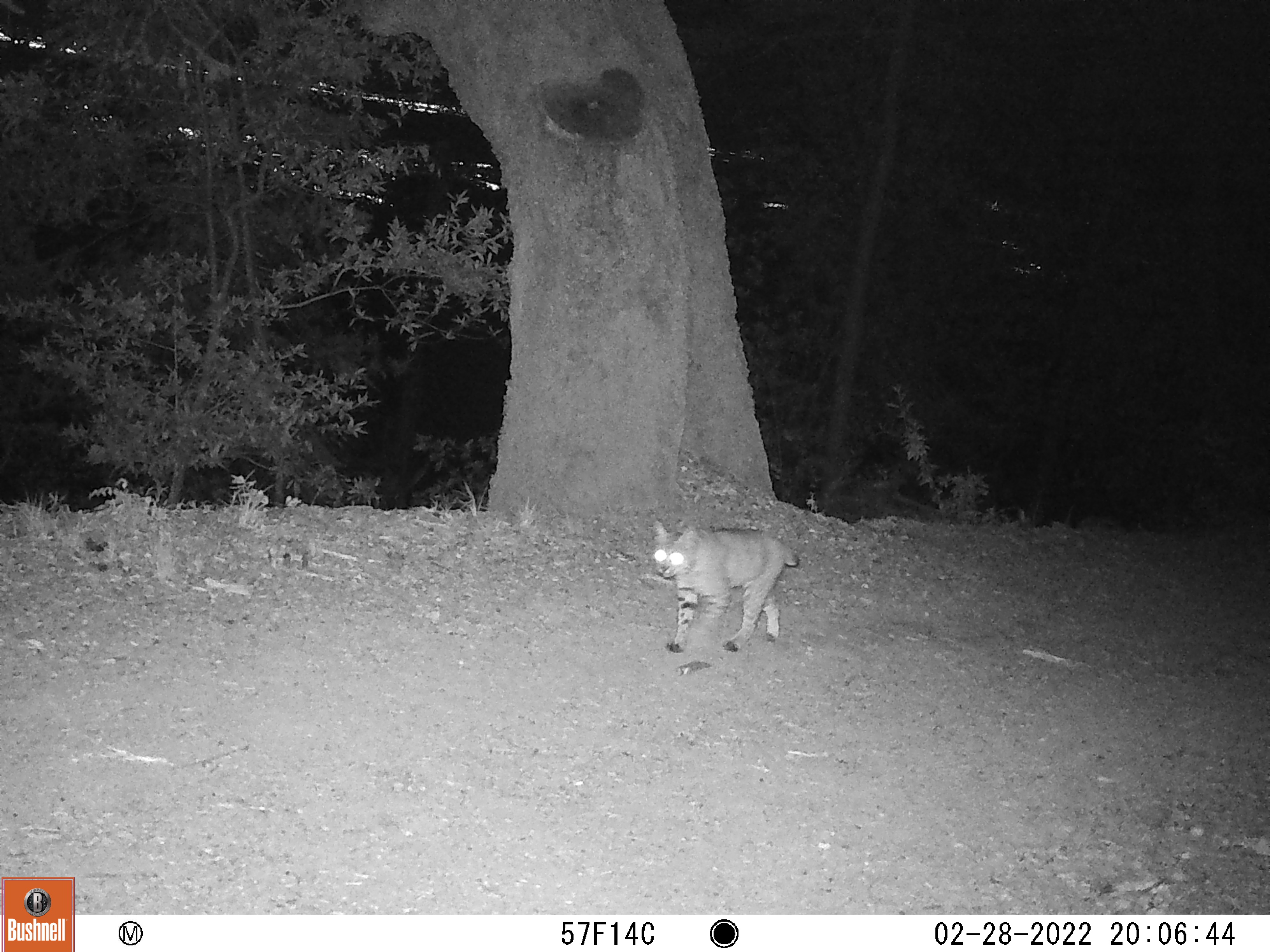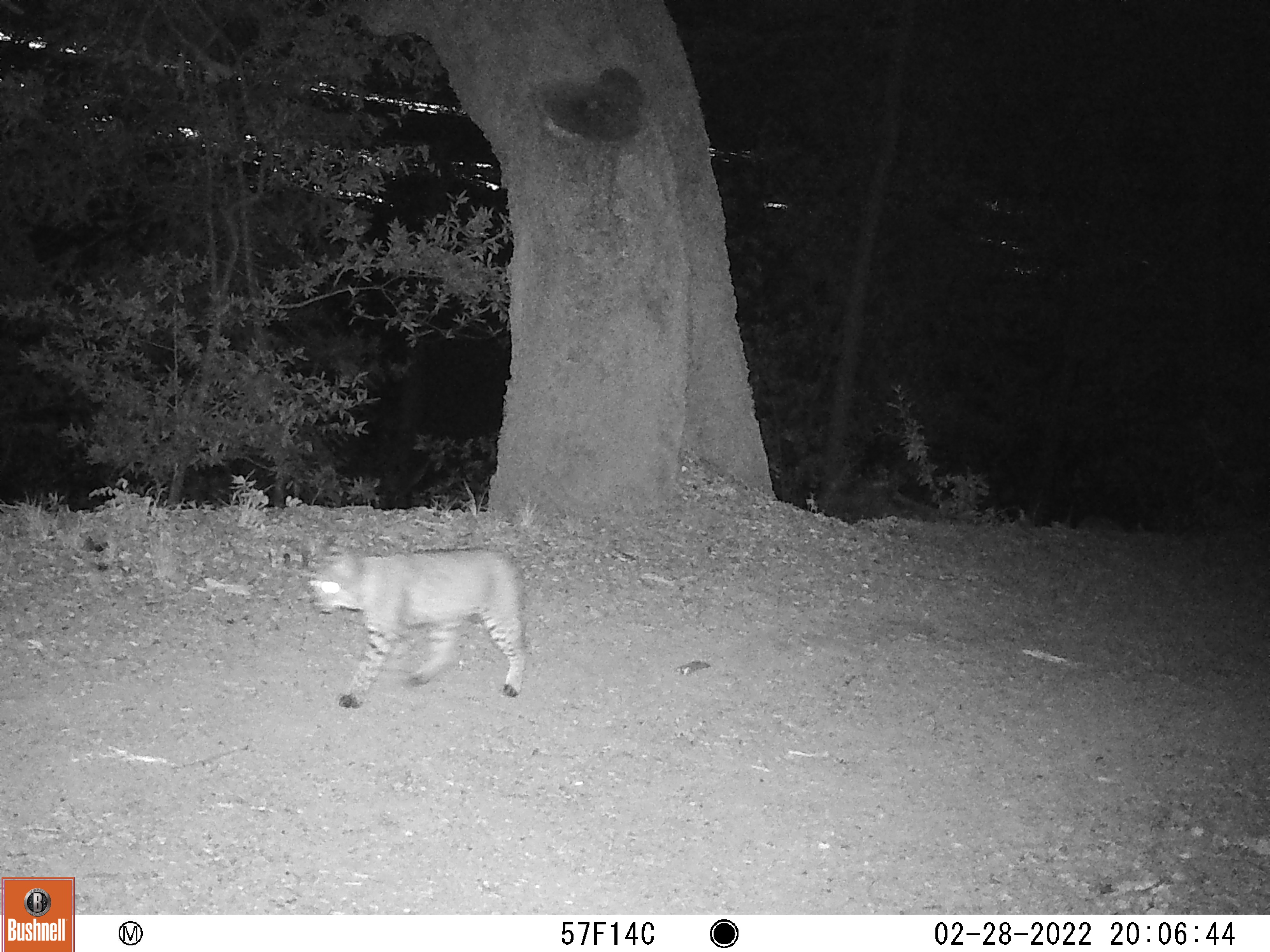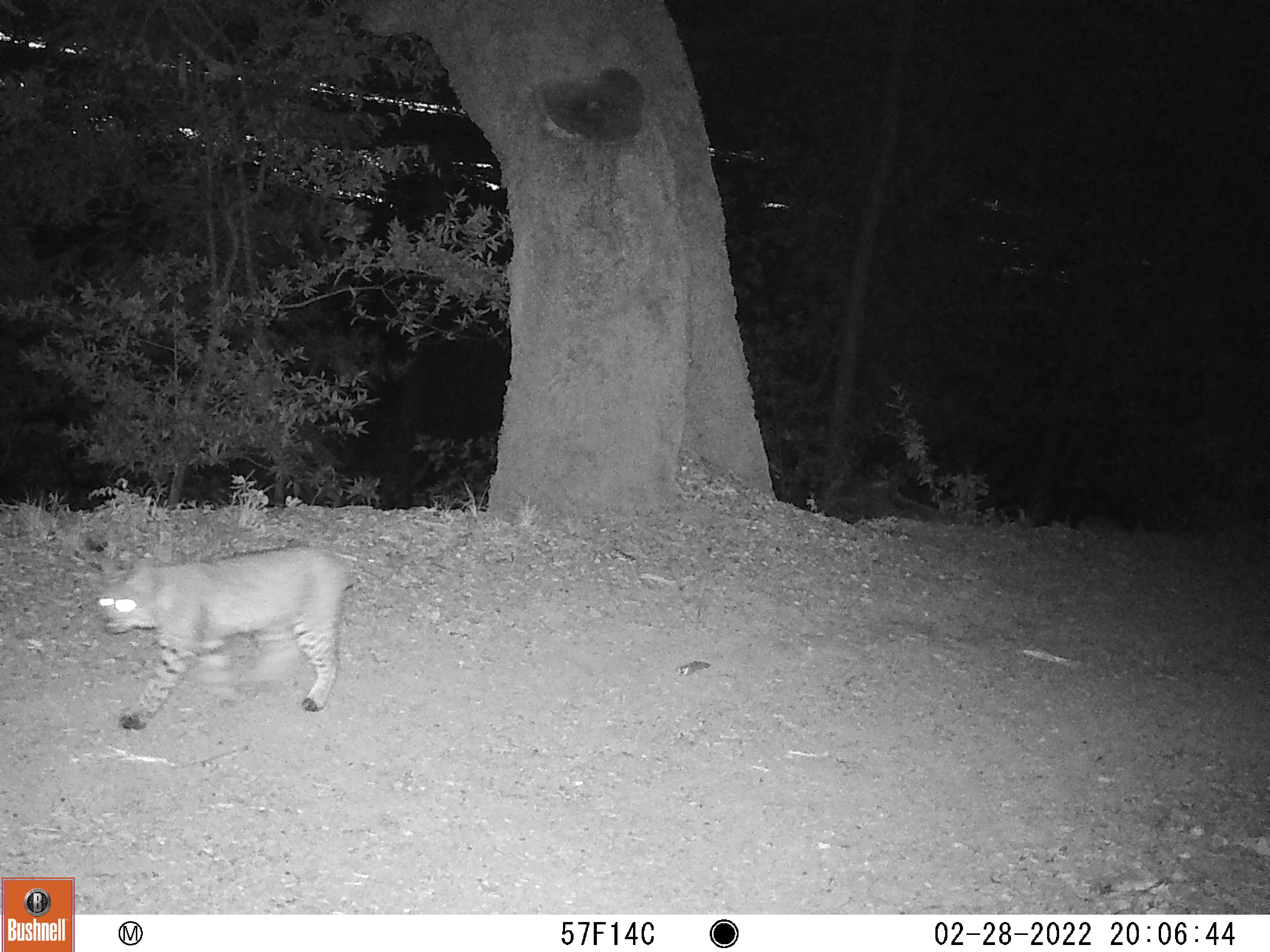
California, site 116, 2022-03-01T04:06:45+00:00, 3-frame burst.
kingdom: Animalia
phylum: Chordata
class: Mammalia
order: Carnivora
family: Felidae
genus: Lynx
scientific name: Lynx rufus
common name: bobcat